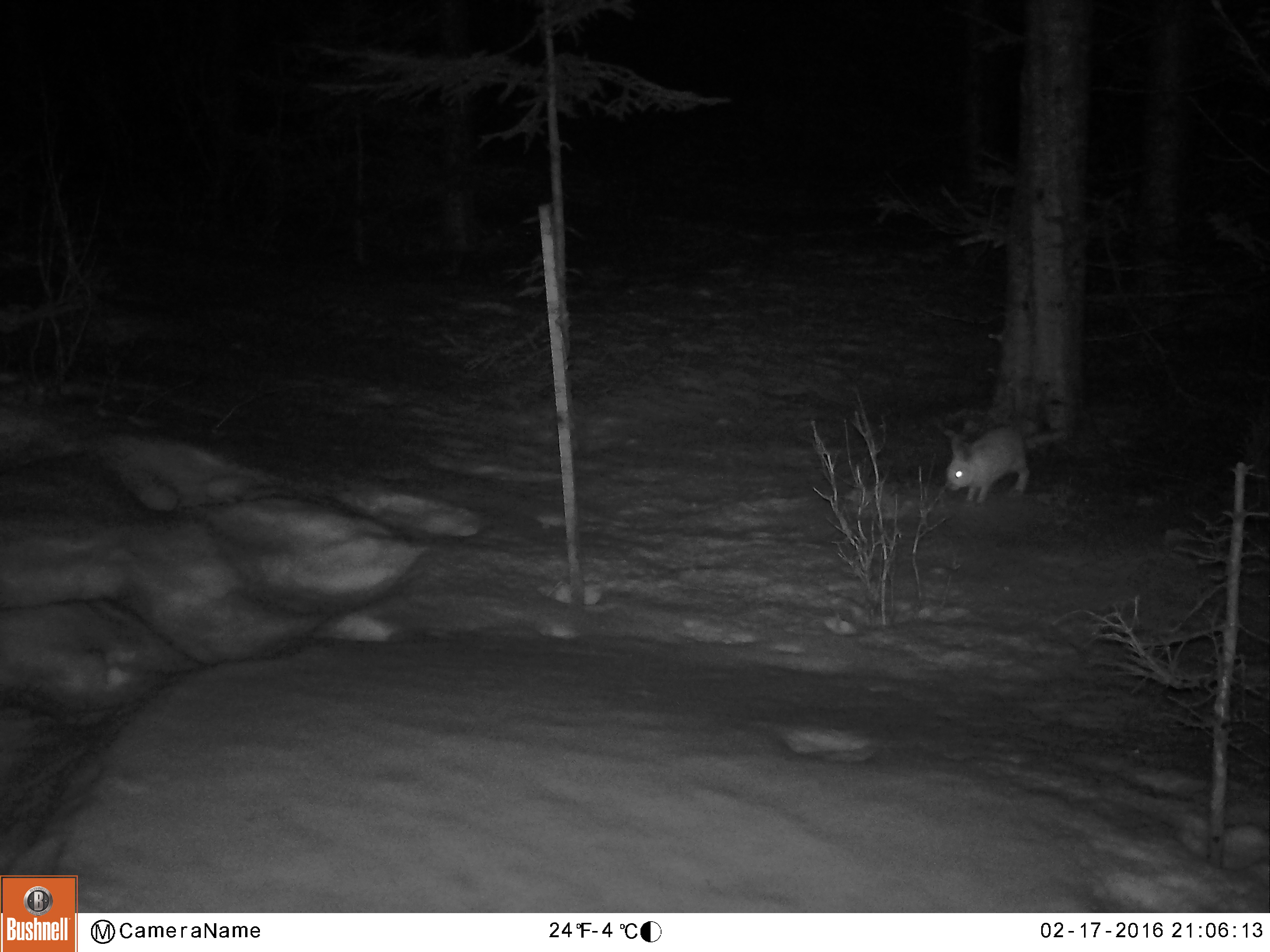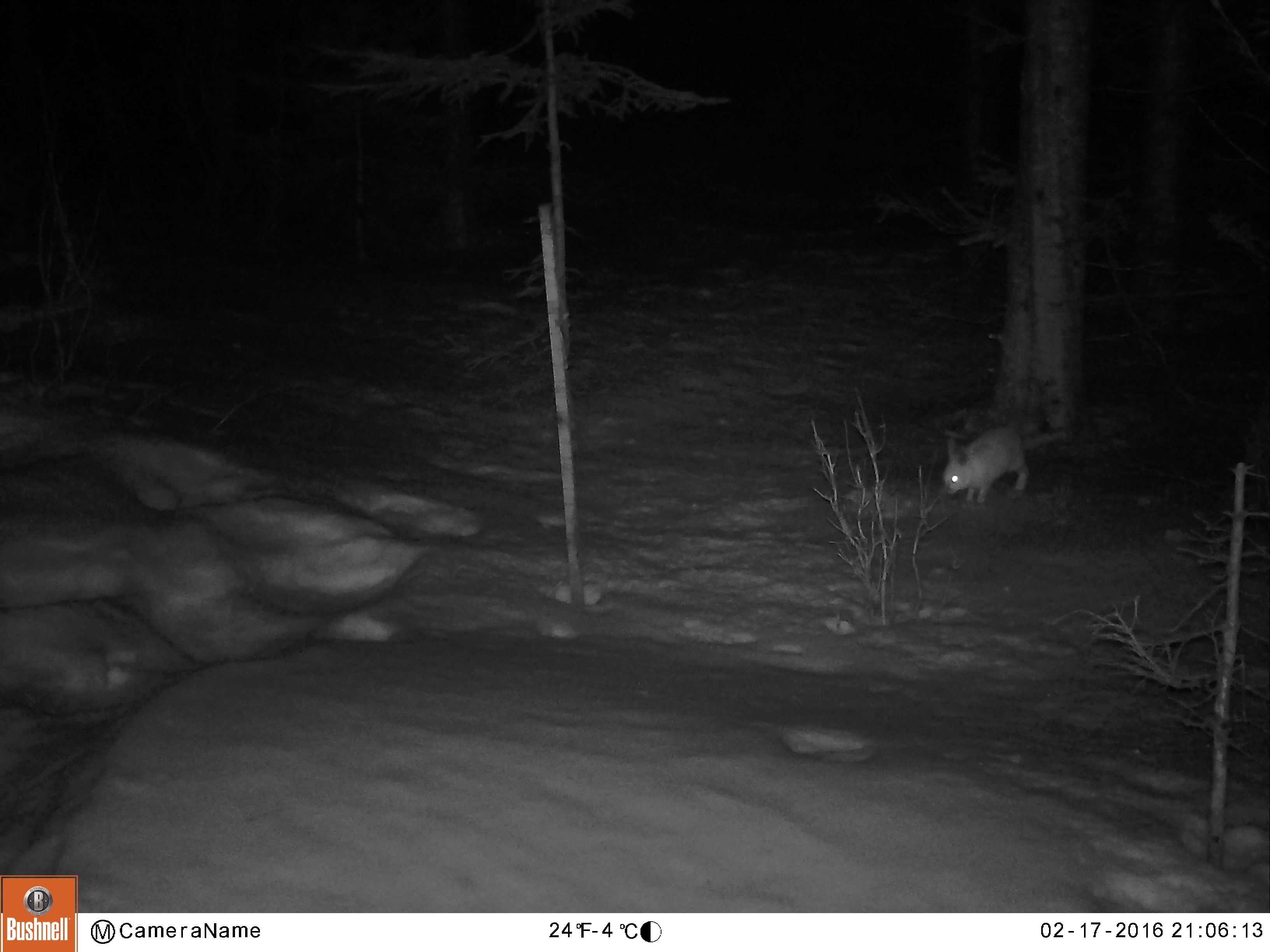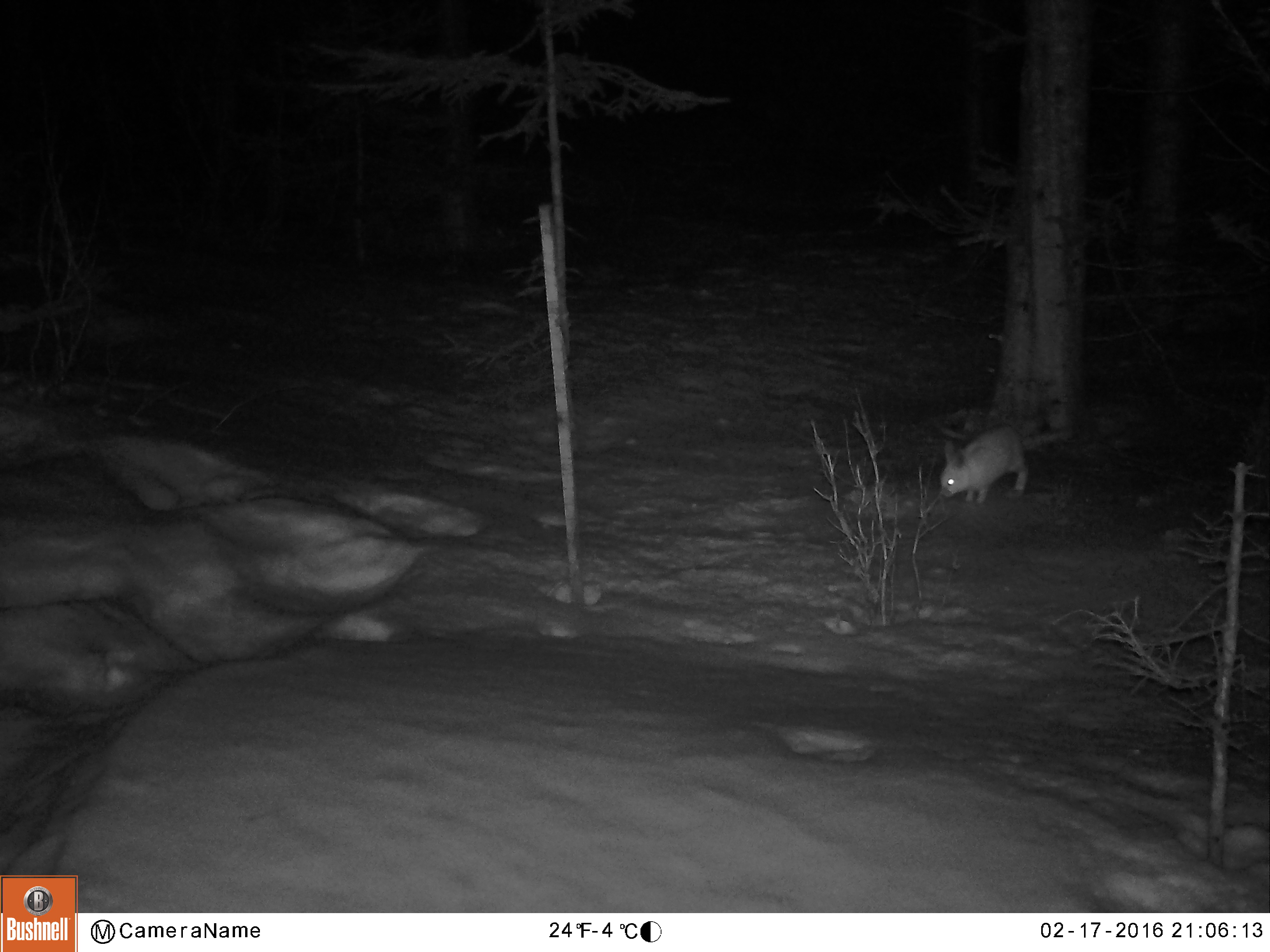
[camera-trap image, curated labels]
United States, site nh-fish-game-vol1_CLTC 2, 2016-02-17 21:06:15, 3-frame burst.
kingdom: Animalia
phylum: Chordata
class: Mammalia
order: Lagomorpha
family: Leporidae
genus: Lepus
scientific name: Lepus americanus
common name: snowshoe hare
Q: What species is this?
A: Snowshoe hare (Lepus americanus).